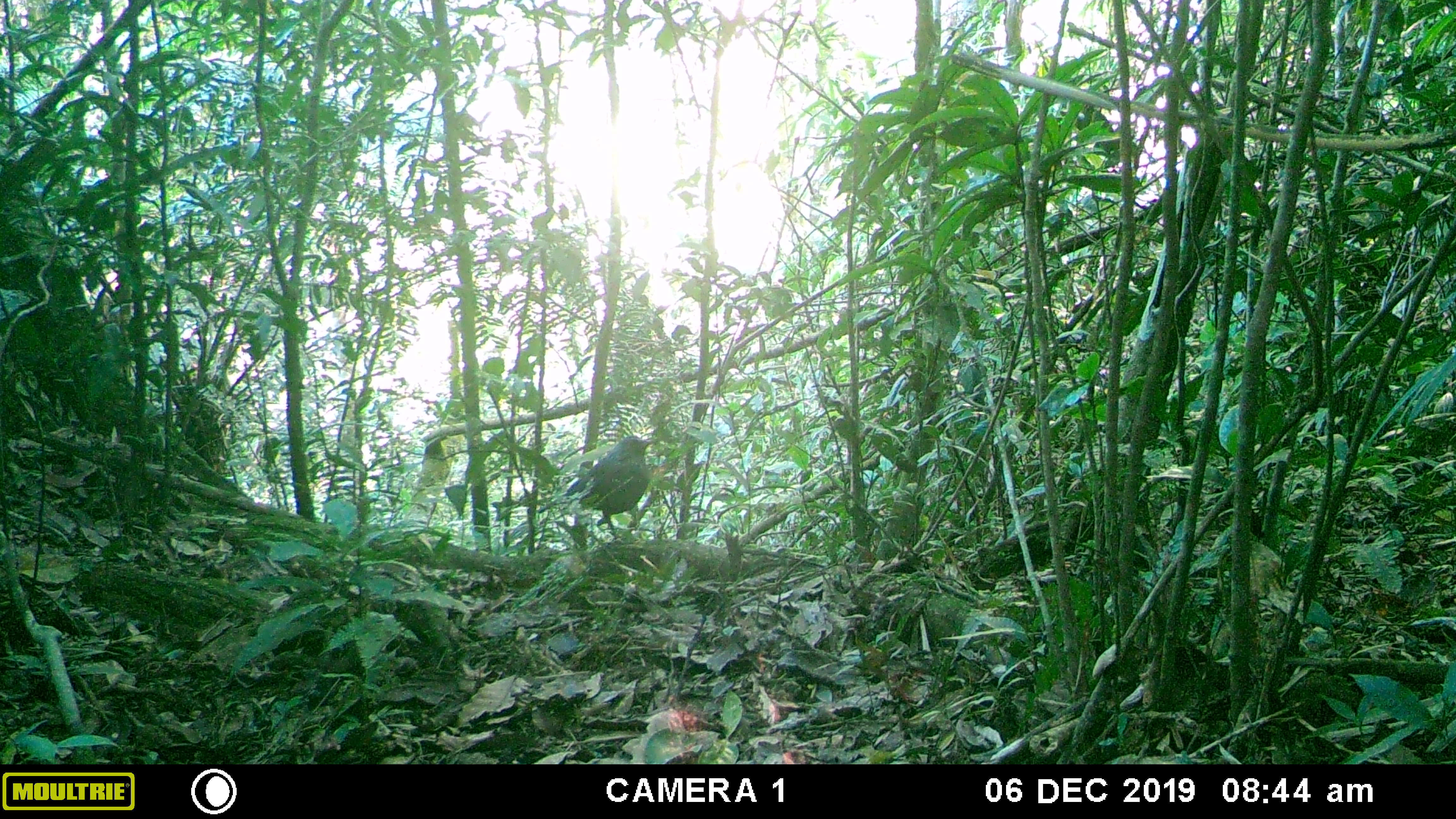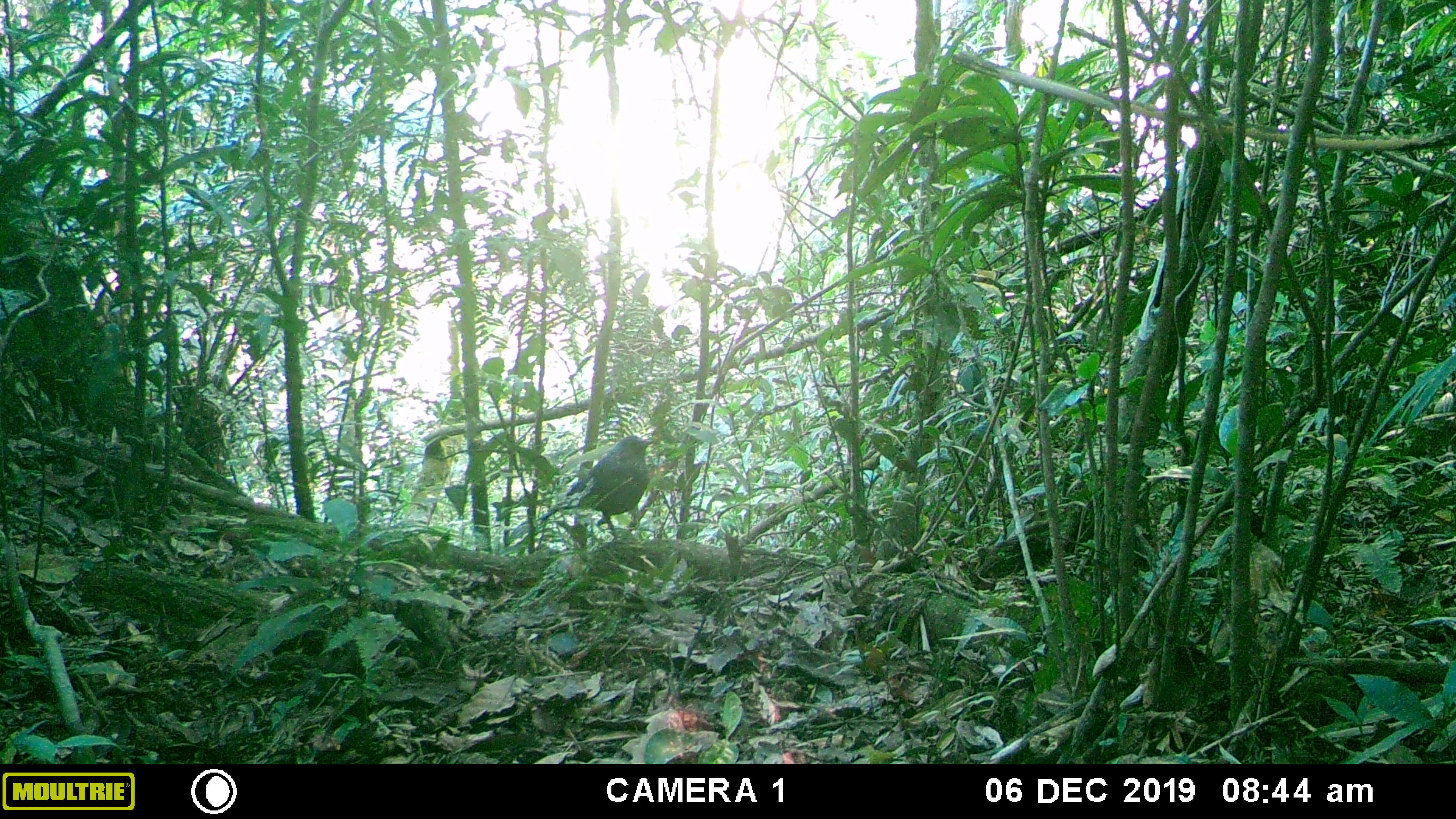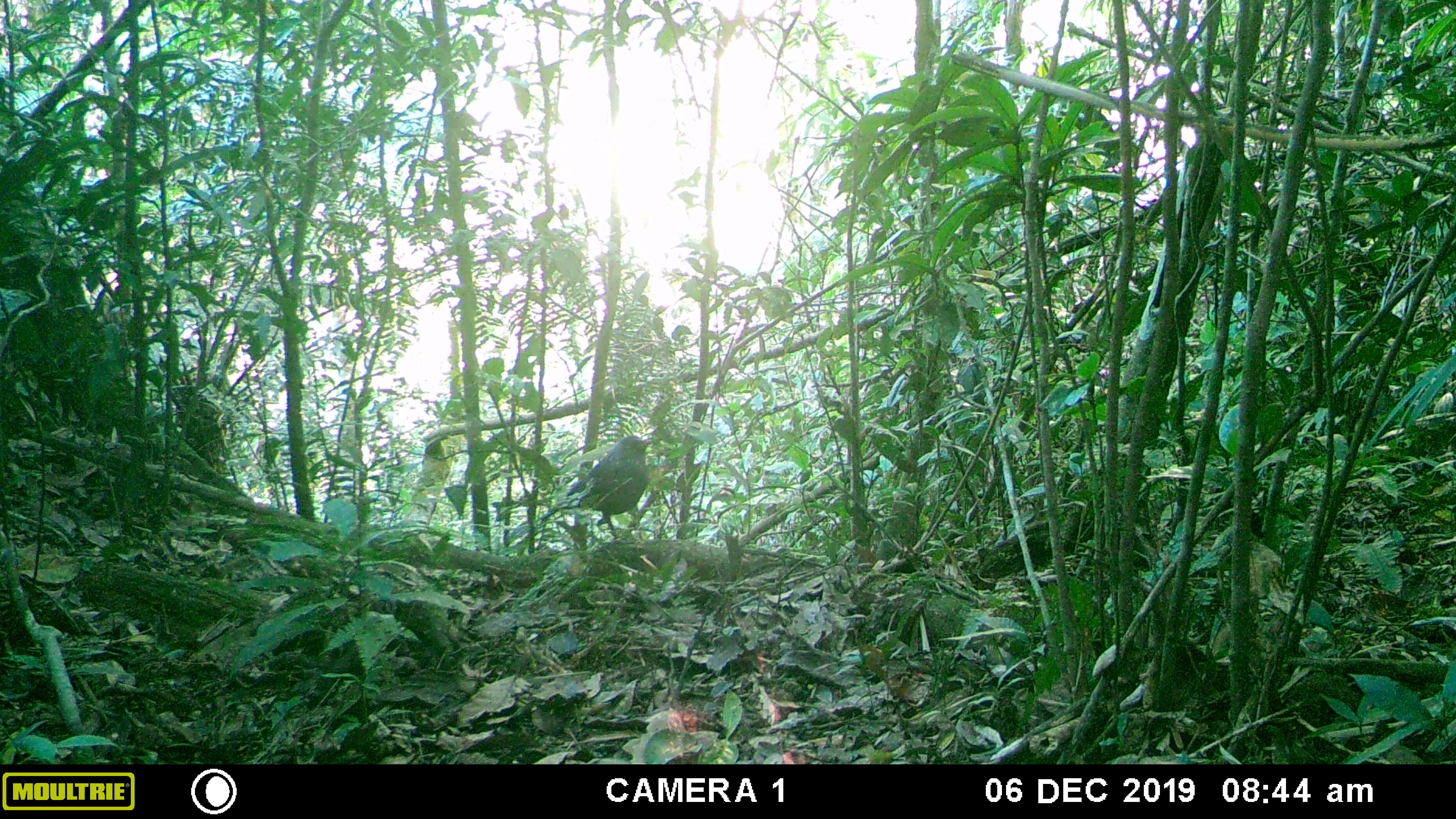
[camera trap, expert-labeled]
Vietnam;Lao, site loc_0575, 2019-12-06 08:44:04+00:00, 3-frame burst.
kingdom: Animalia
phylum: Chordata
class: Aves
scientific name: Aves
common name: bird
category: unidentified bird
Unidentified bird (bird) (Aves). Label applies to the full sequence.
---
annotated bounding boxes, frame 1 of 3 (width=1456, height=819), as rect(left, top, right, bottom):
unidentified bird: rect(536, 435, 657, 539)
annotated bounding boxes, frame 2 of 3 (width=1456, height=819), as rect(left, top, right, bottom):
unidentified bird: rect(537, 435, 657, 539)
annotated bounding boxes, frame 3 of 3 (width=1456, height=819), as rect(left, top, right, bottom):
unidentified bird: rect(537, 435, 654, 539)